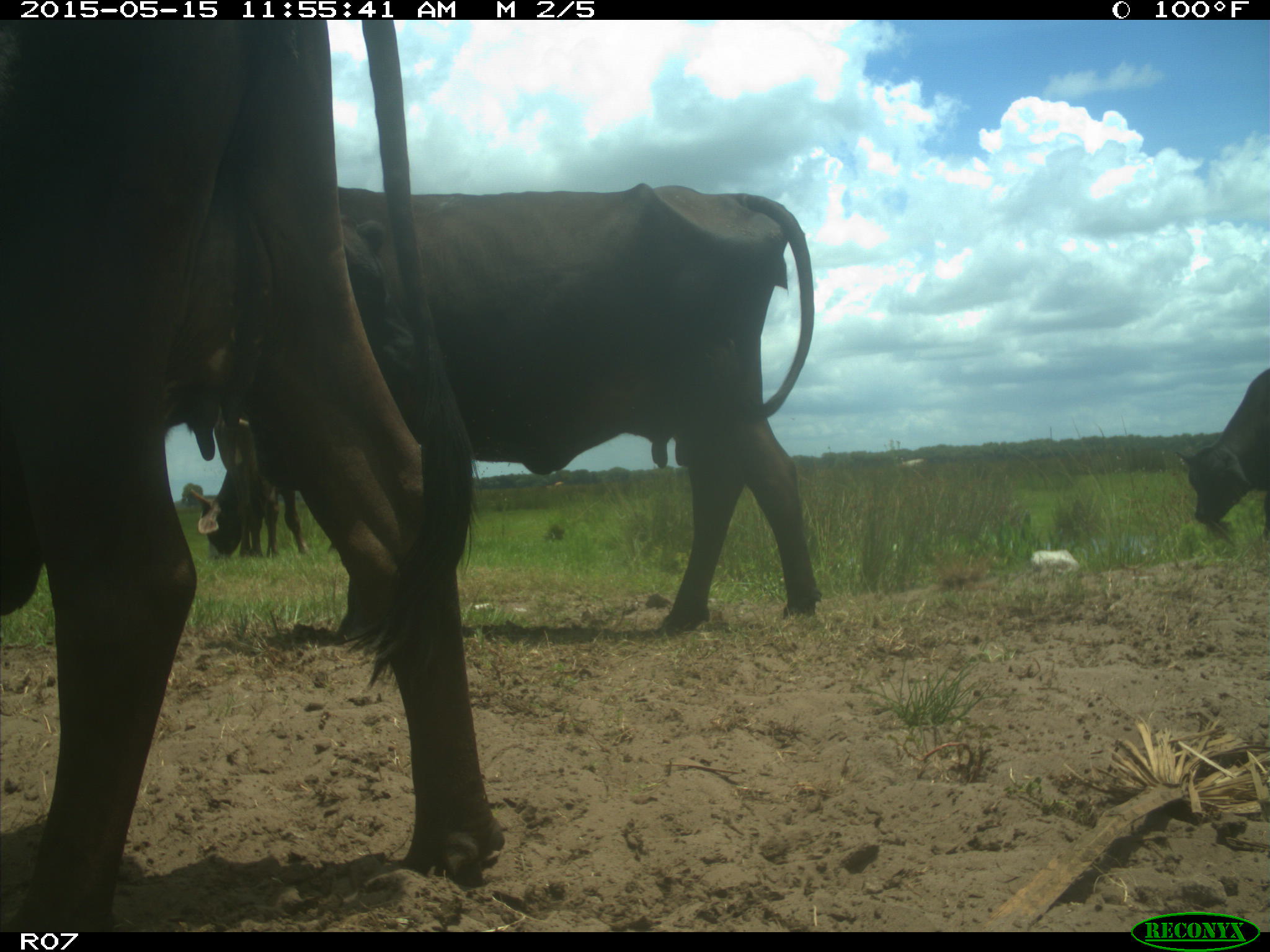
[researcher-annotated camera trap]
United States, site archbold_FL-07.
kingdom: Animalia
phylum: Chordata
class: Mammalia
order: Artiodactyla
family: Bovidae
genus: Bos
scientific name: Bos taurus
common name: domestic cow